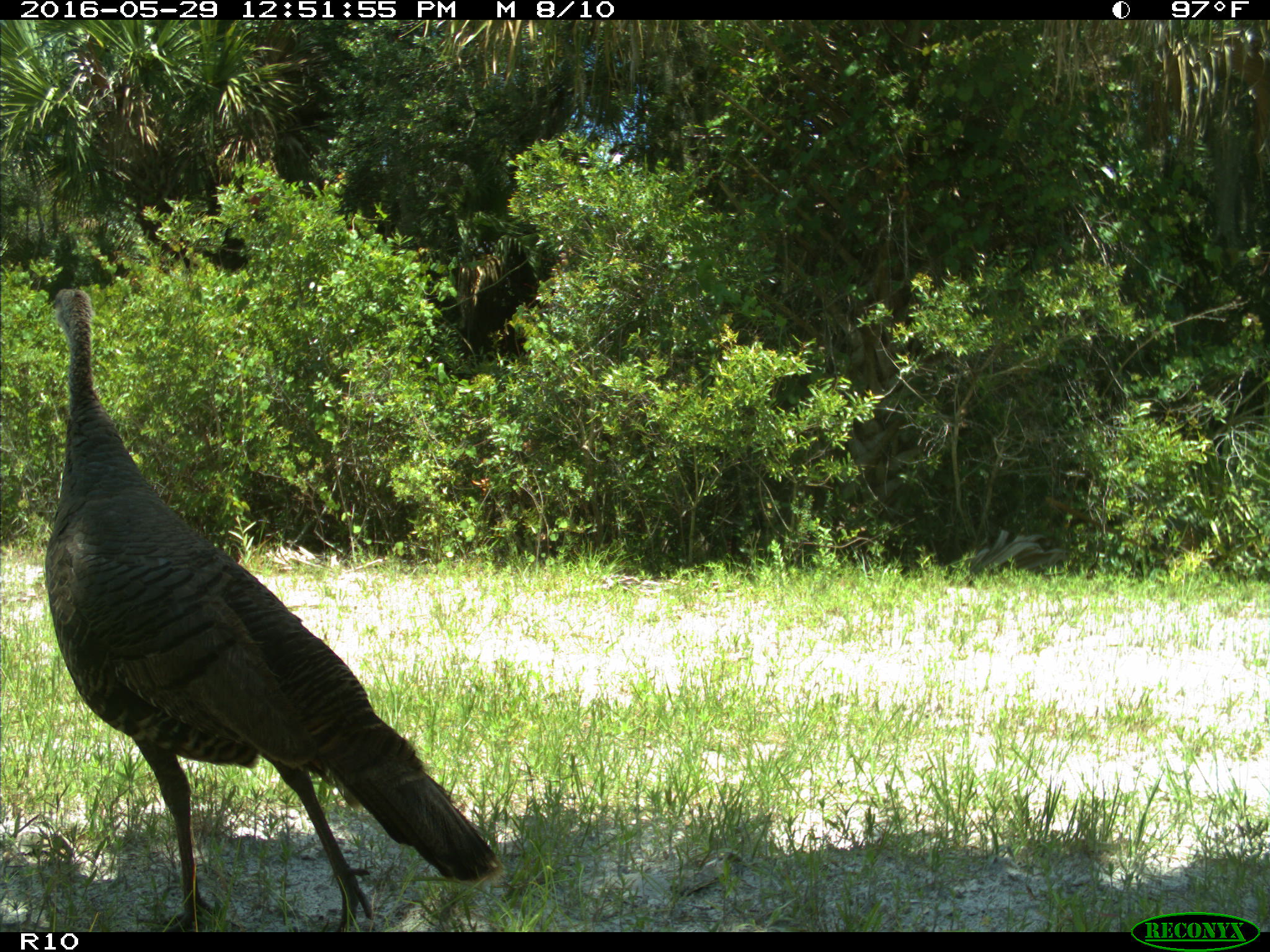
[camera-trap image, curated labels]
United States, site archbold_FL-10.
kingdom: Animalia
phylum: Chordata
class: Aves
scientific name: Aves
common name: birds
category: unidentified bird